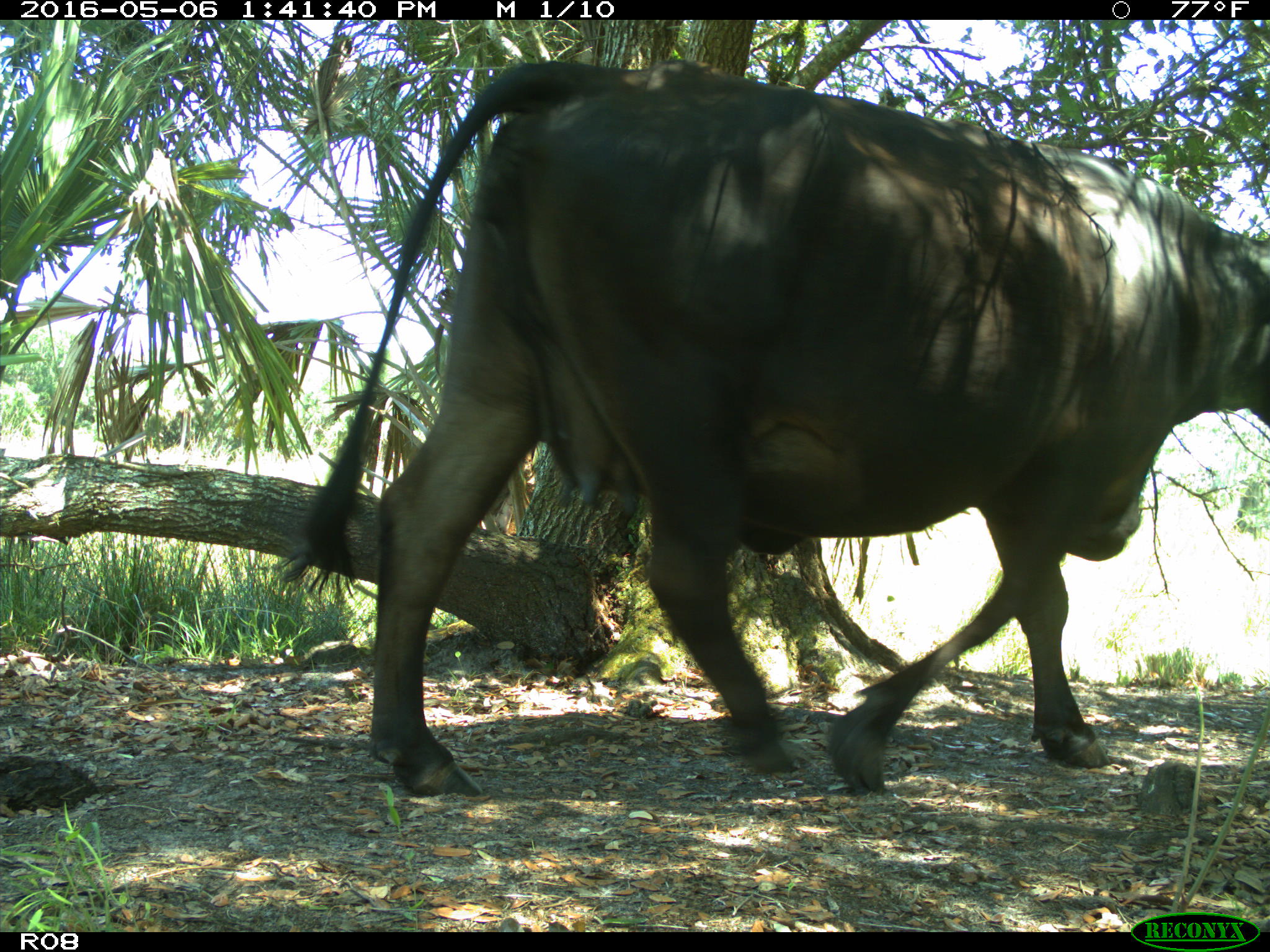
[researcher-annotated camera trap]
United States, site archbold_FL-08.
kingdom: Animalia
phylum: Chordata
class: Mammalia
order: Artiodactyla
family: Bovidae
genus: Bos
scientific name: Bos taurus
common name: domestic cow